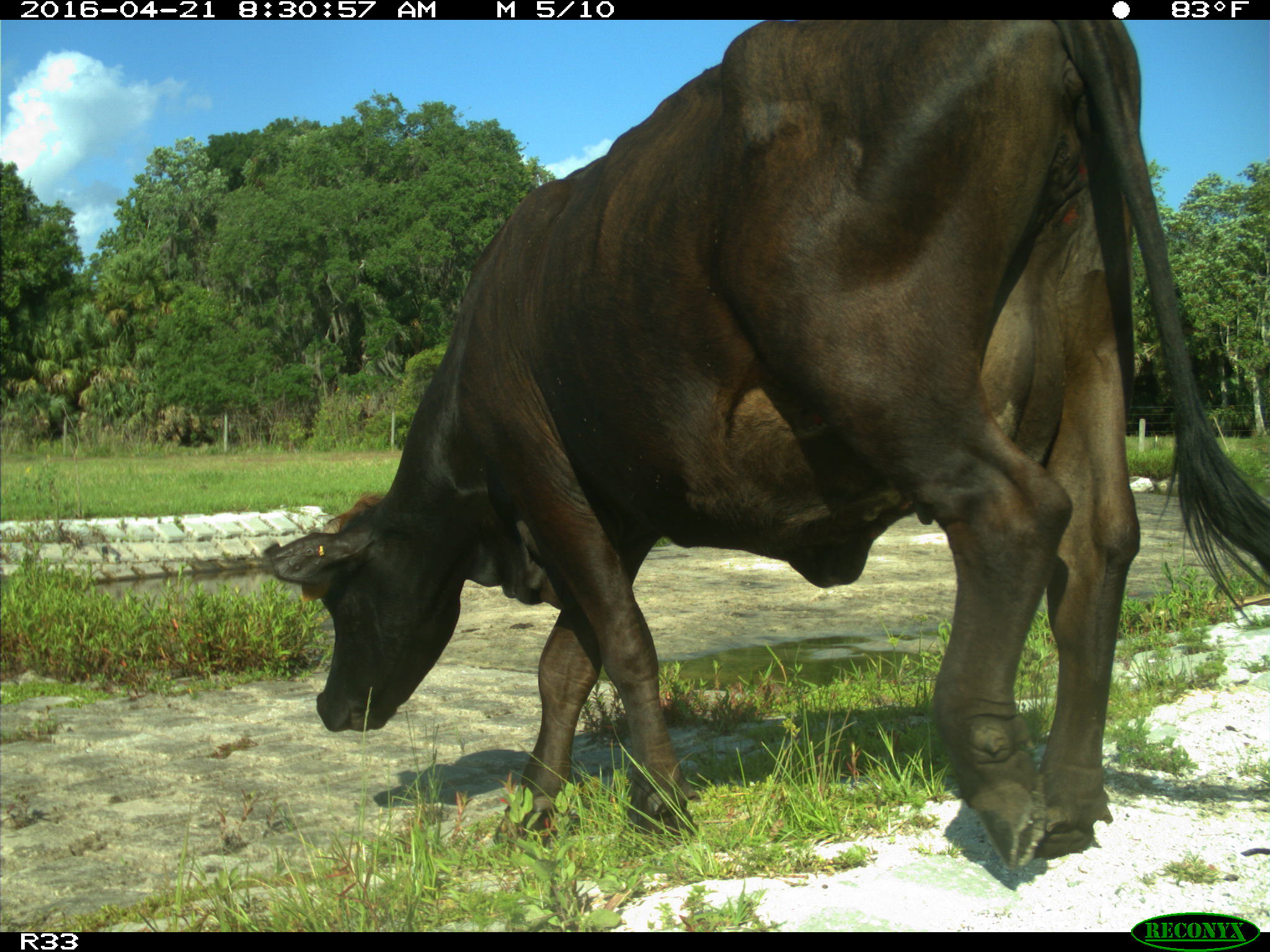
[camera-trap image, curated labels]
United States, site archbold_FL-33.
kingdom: Animalia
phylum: Chordata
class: Mammalia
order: Artiodactyla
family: Bovidae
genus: Bos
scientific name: Bos taurus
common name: domestic cow